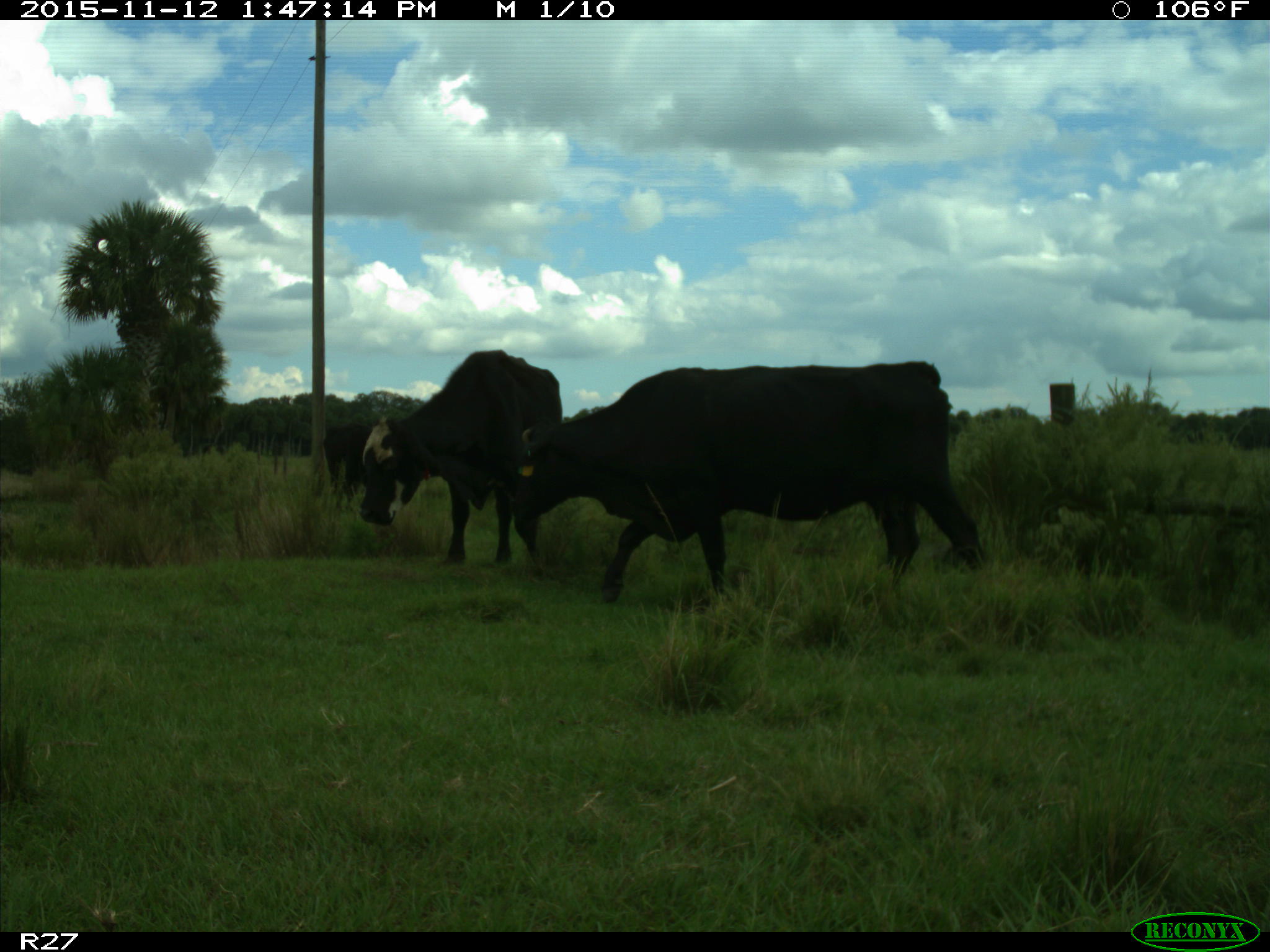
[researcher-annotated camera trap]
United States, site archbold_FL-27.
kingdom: Animalia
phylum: Chordata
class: Mammalia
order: Artiodactyla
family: Bovidae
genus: Bos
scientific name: Bos taurus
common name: domestic cow